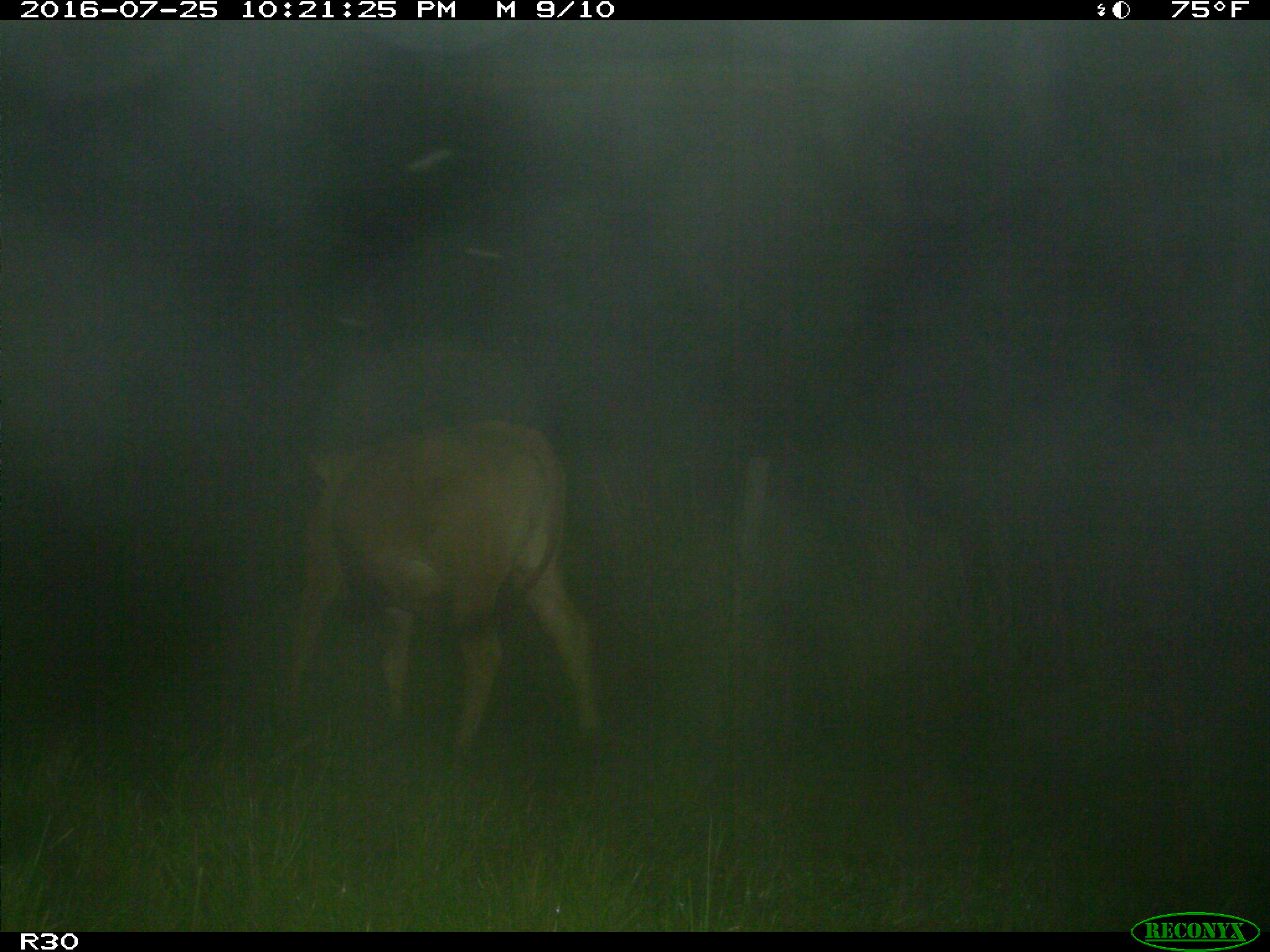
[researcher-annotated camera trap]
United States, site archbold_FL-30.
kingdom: Animalia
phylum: Chordata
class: Mammalia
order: Artiodactyla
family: Bovidae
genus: Bos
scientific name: Bos taurus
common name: domestic cow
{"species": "Bos taurus (domestic cow)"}